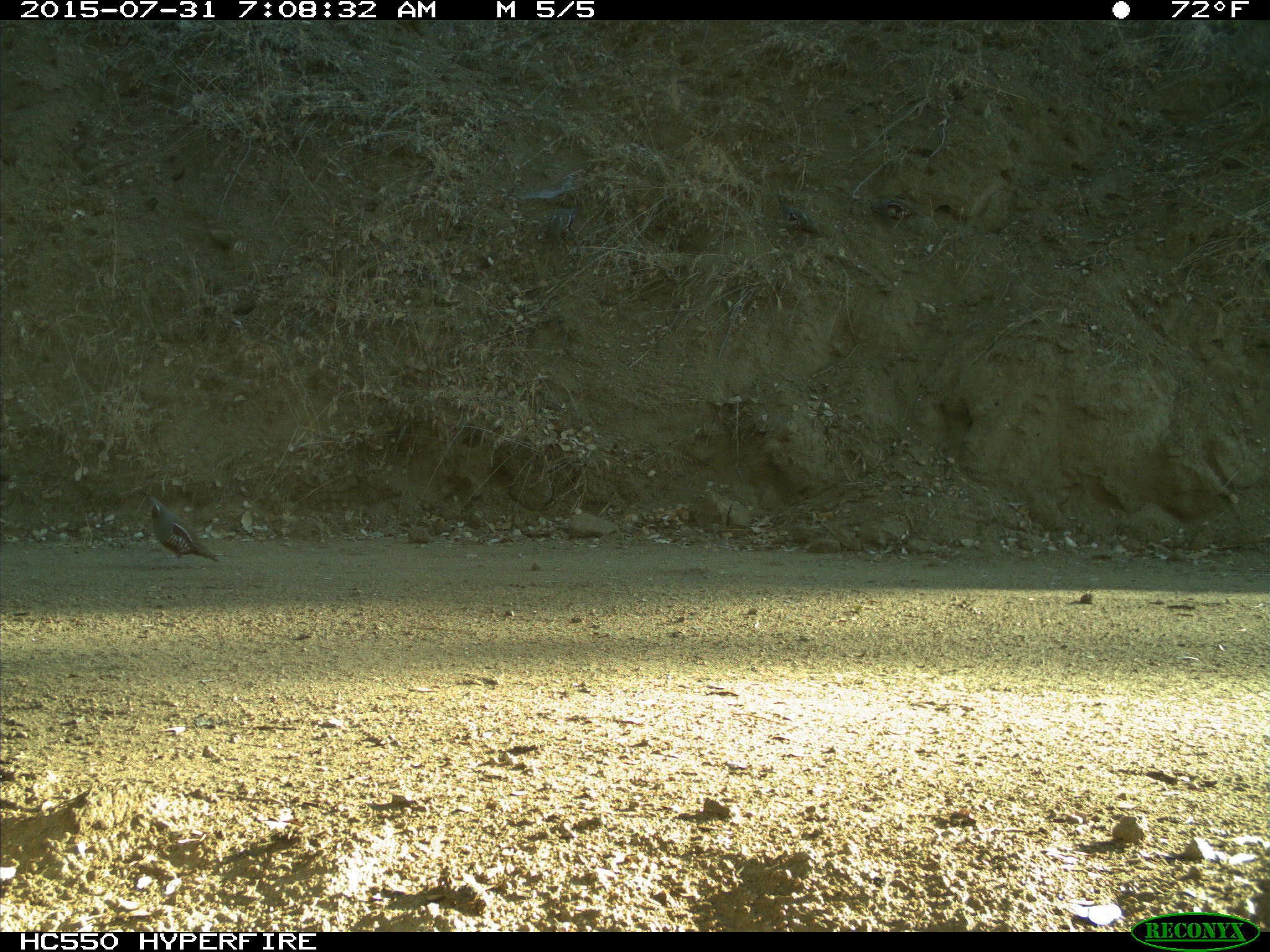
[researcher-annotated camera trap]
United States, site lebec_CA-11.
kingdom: Animalia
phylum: Chordata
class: Aves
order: Galliformes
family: Odontophoridae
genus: Callipepla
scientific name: Callipepla californica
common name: california quail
Callipepla californica (california quail).